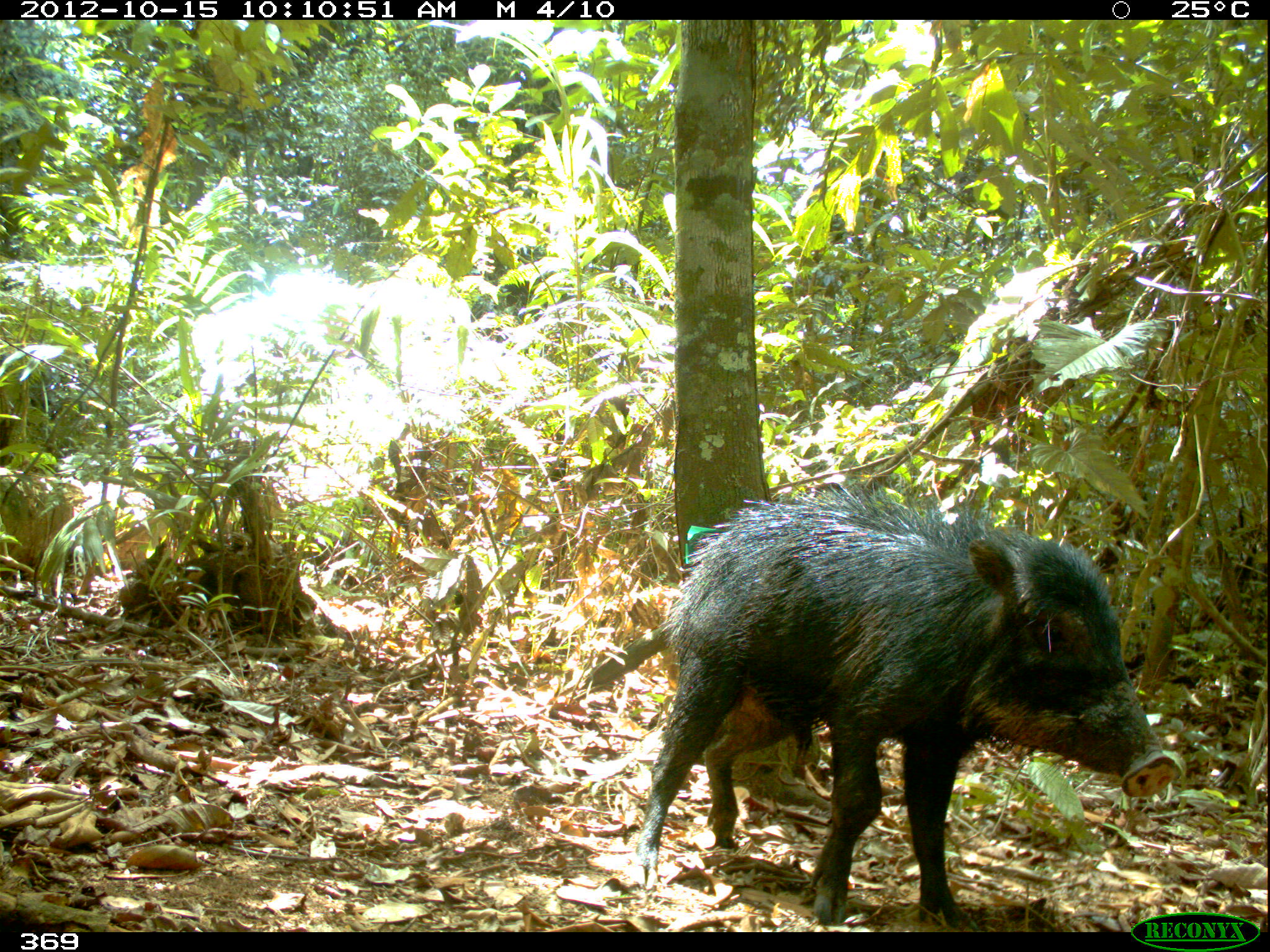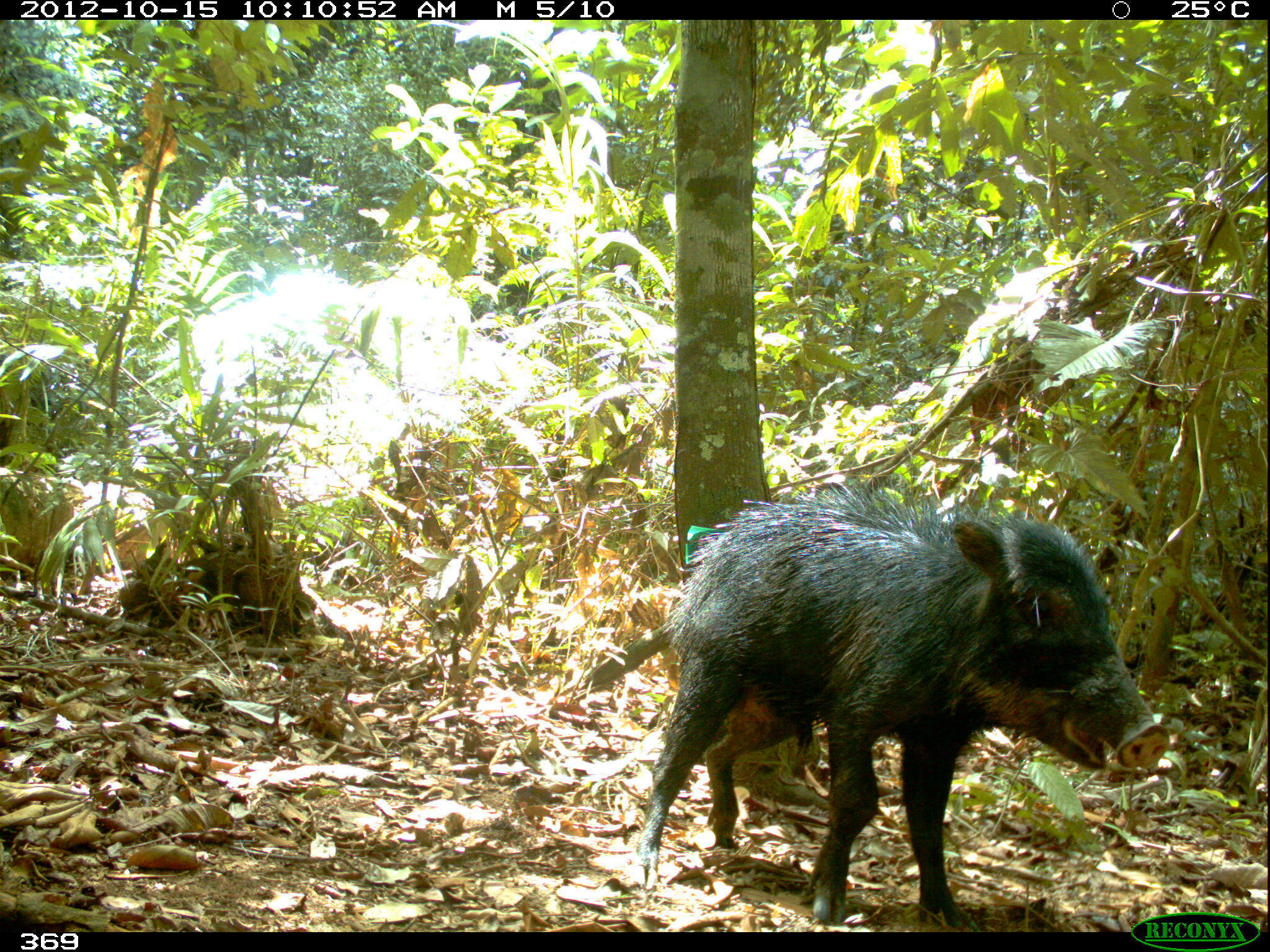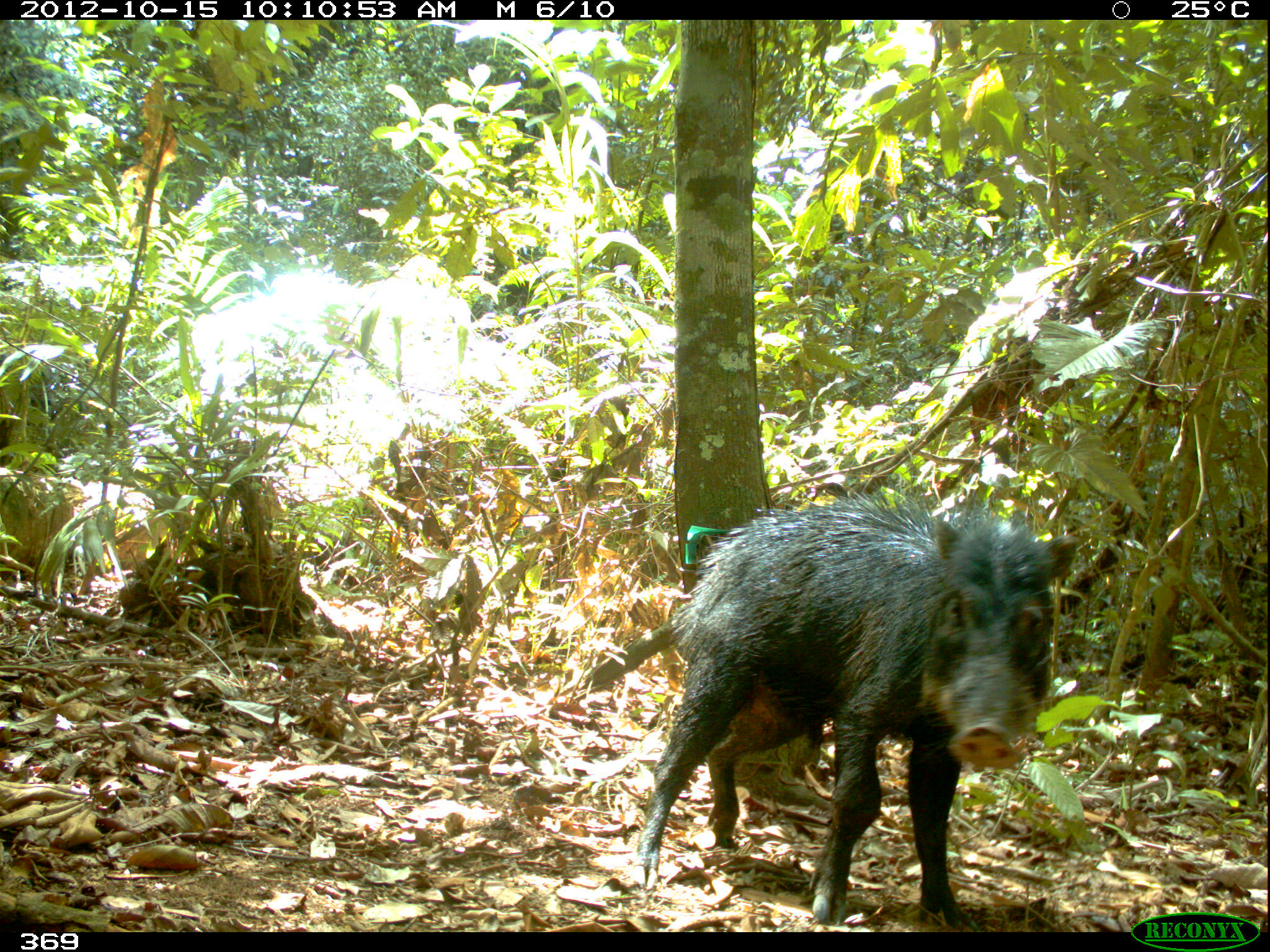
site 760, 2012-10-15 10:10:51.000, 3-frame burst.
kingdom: Animalia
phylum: Chordata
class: Mammalia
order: Artiodactyla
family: Tayassuidae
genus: Tayassu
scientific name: Tayassu pecari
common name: white-lipped peccary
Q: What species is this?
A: Tayassu pecari (white-lipped peccary).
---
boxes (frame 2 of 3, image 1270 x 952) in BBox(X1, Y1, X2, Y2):
tayassu pecari: BBox(630, 476, 1171, 926)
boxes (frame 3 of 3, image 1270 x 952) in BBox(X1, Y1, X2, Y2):
tayassu pecari: BBox(633, 477, 1079, 925)